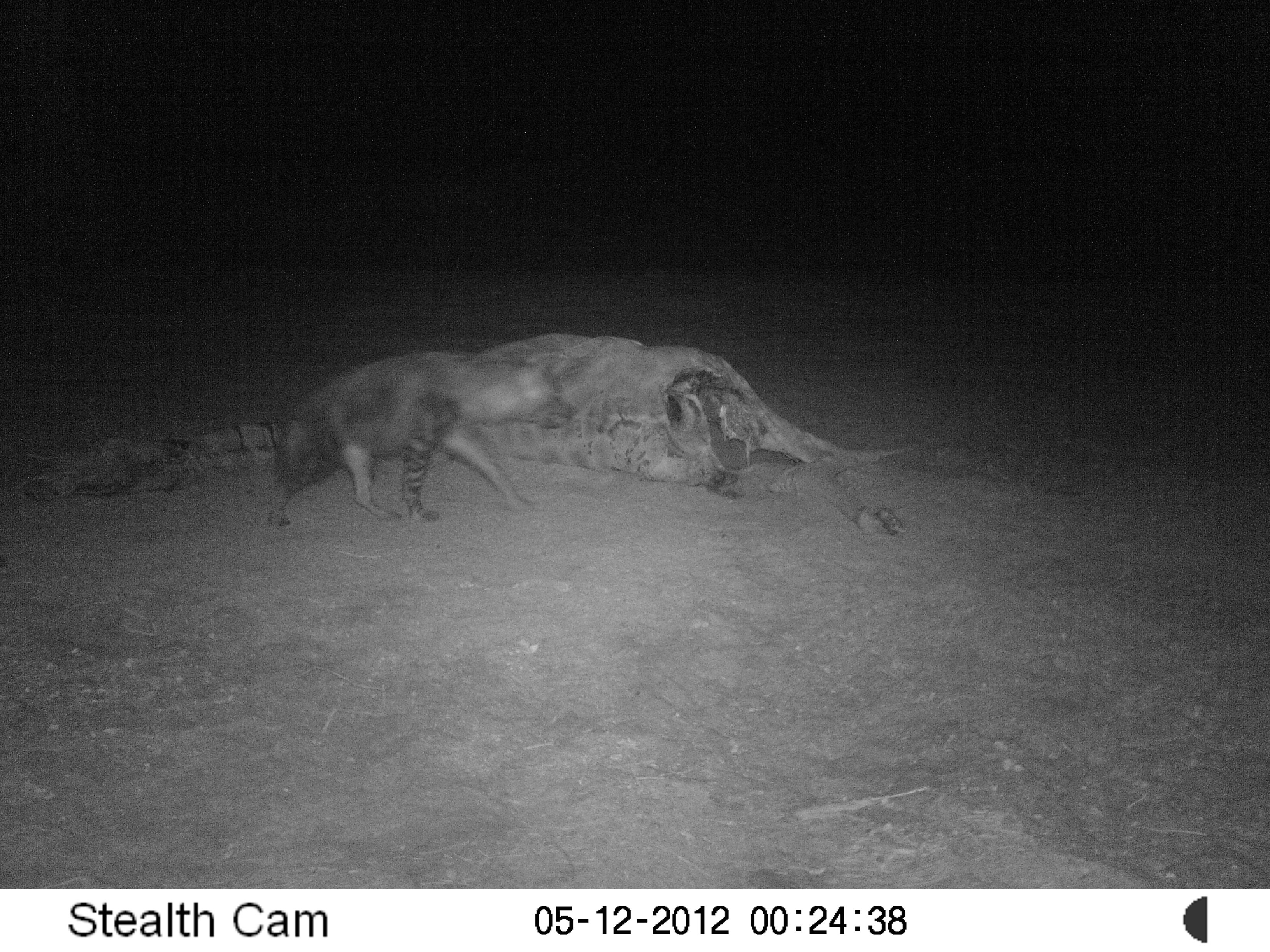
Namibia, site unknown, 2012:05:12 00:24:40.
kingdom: Animalia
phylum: Chordata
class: Mammalia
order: Carnivora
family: Hyaenidae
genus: Parahyaena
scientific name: Parahyaena brunnea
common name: brown hyena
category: hyaena brunnea